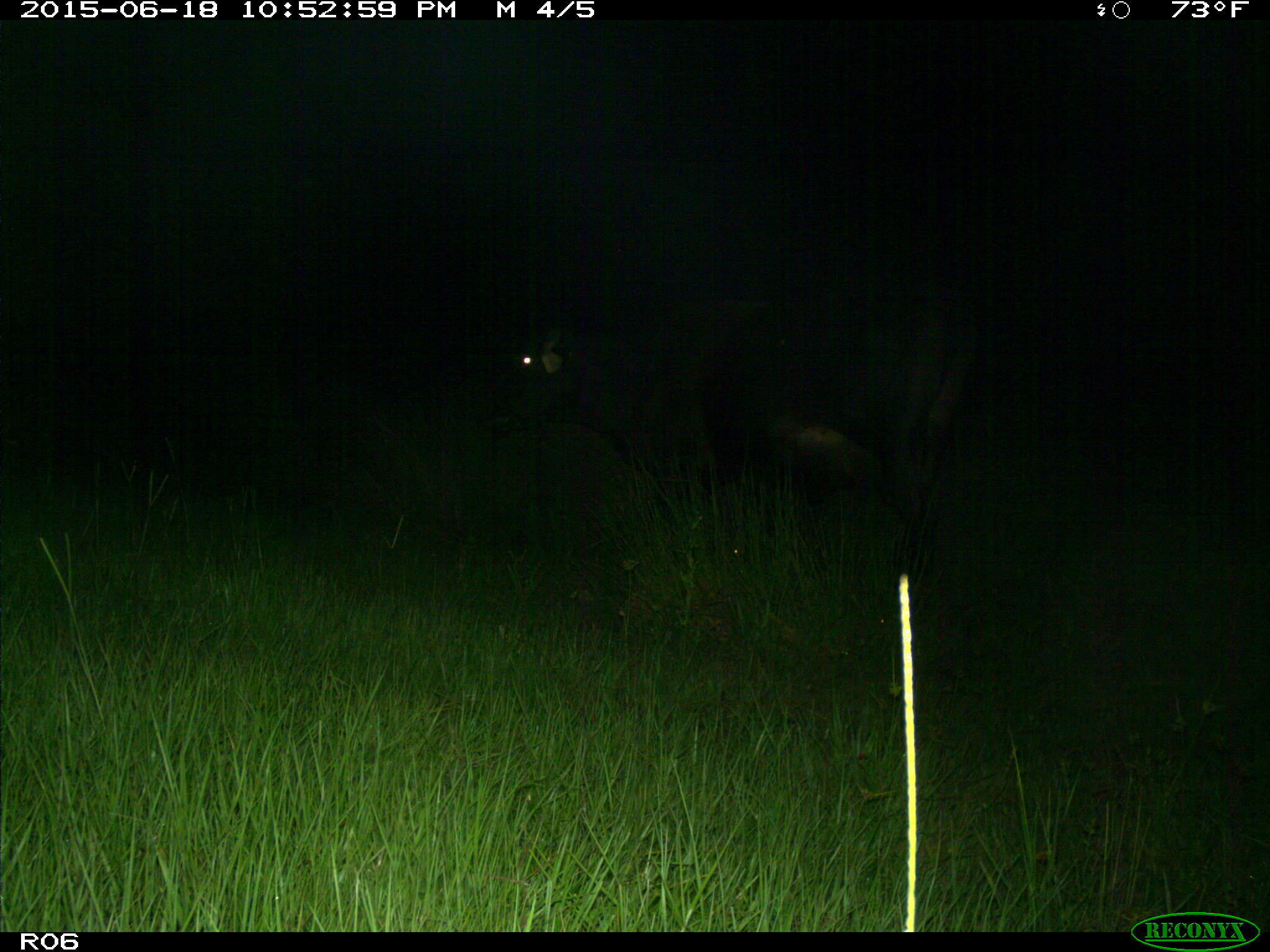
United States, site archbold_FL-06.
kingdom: Animalia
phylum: Chordata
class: Mammalia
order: Artiodactyla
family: Bovidae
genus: Bos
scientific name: Bos taurus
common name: domestic cow